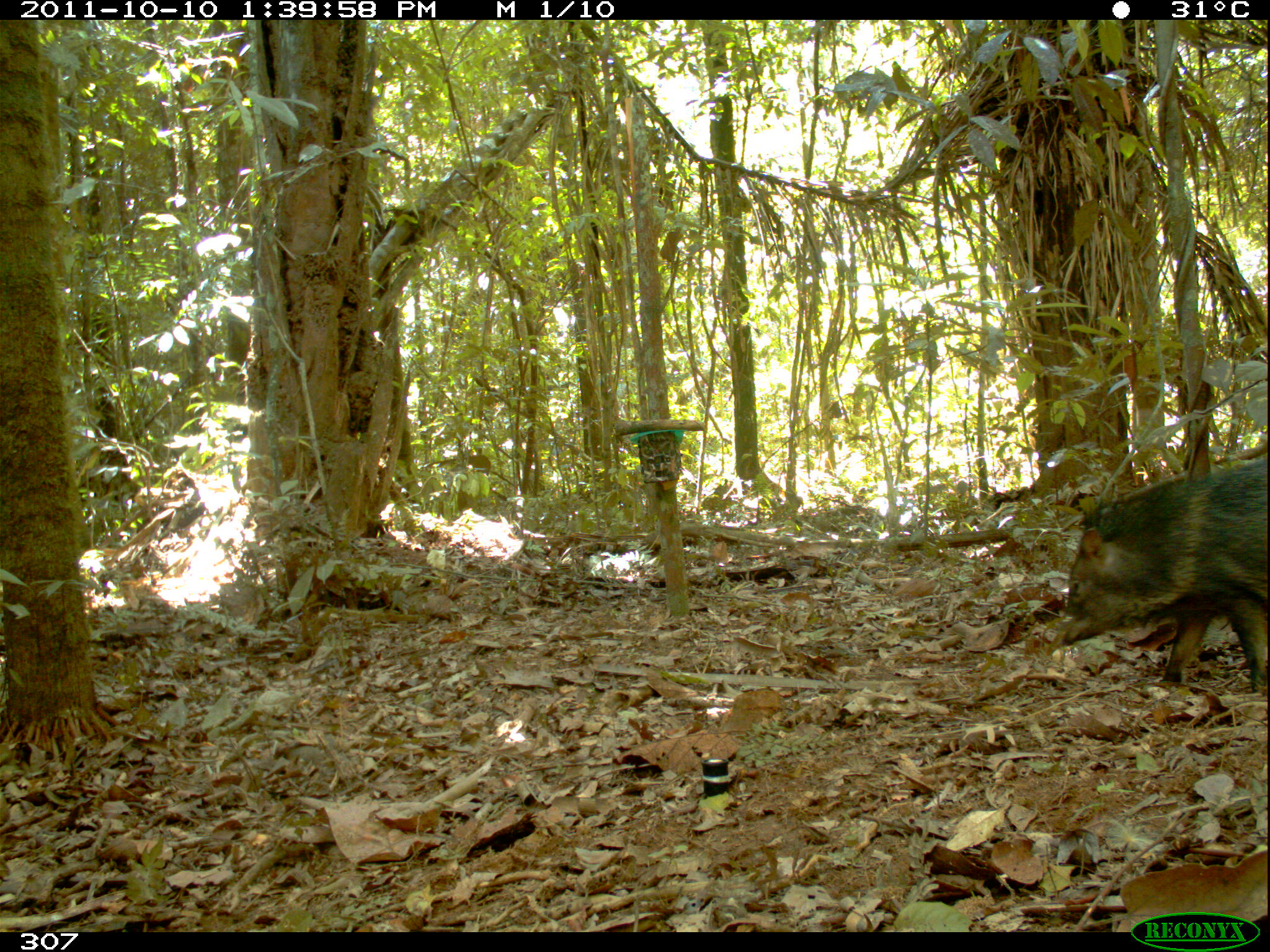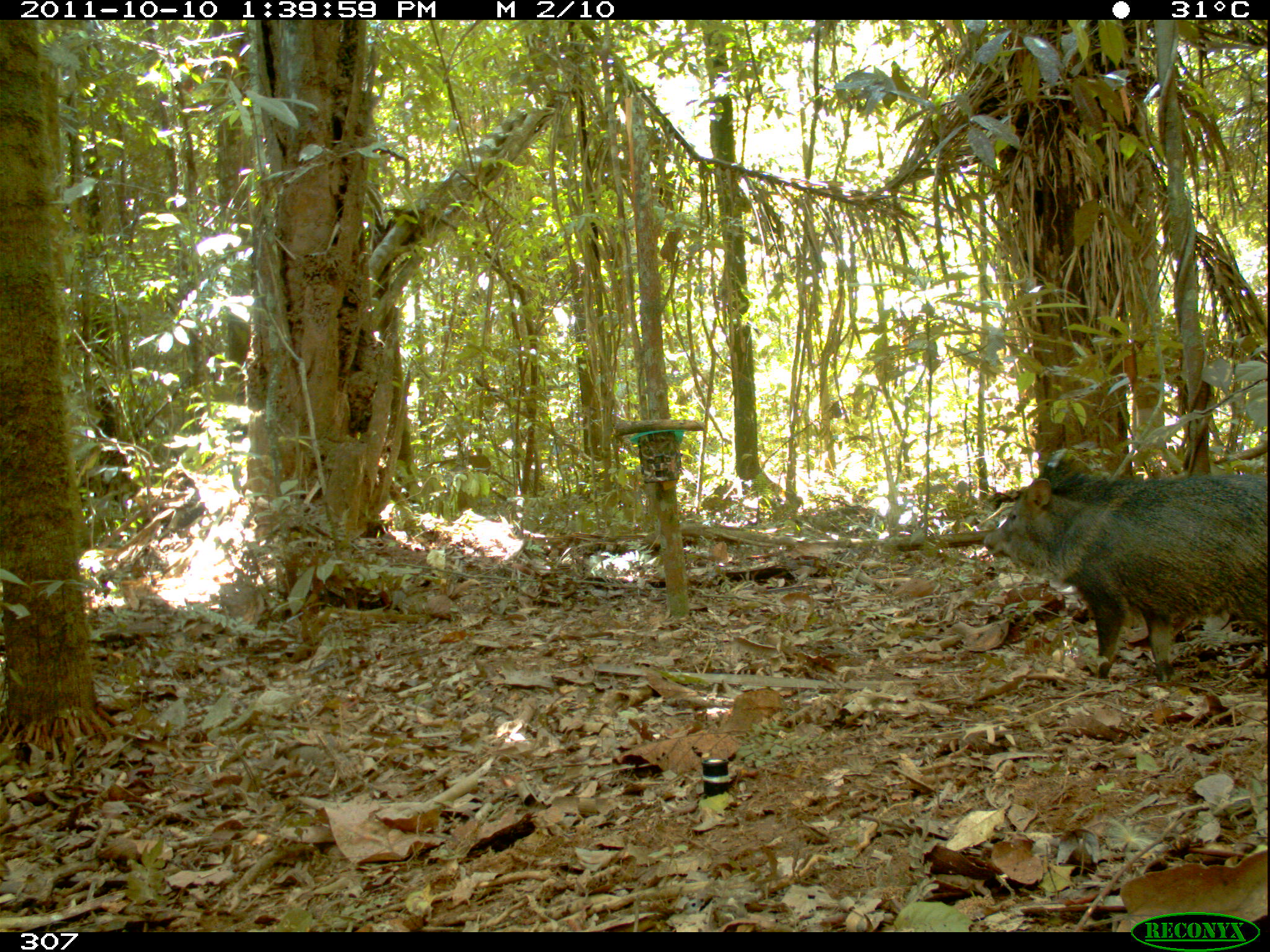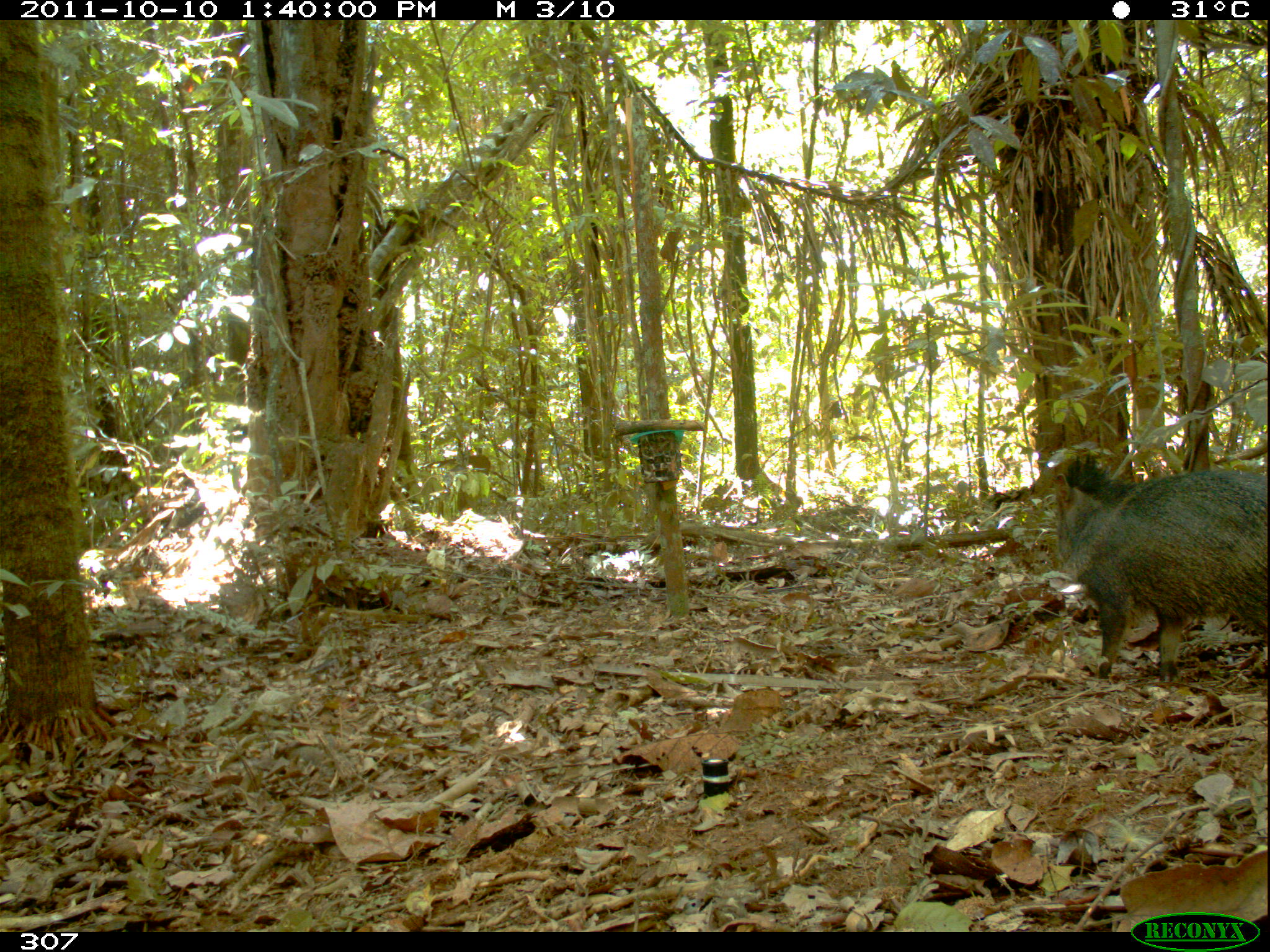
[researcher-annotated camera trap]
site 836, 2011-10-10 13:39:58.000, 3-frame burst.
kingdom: Animalia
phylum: Chordata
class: Mammalia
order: Artiodactyla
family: Tayassuidae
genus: Pecari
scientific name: Pecari tajacu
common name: collared peccary